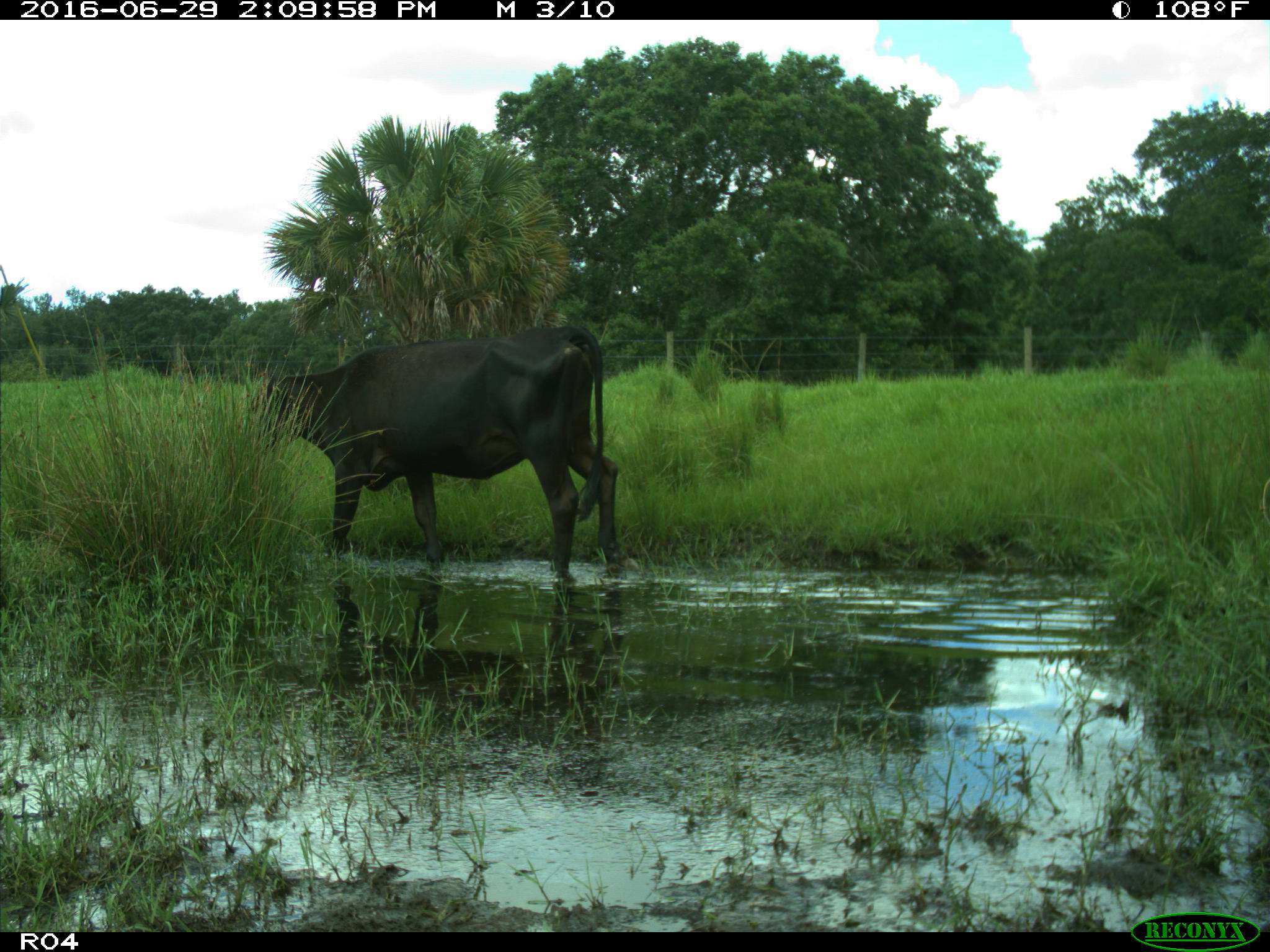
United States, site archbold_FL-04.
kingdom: Animalia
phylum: Chordata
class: Mammalia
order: Artiodactyla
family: Bovidae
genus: Bos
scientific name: Bos taurus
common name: domestic cow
Bos taurus (domestic cow).